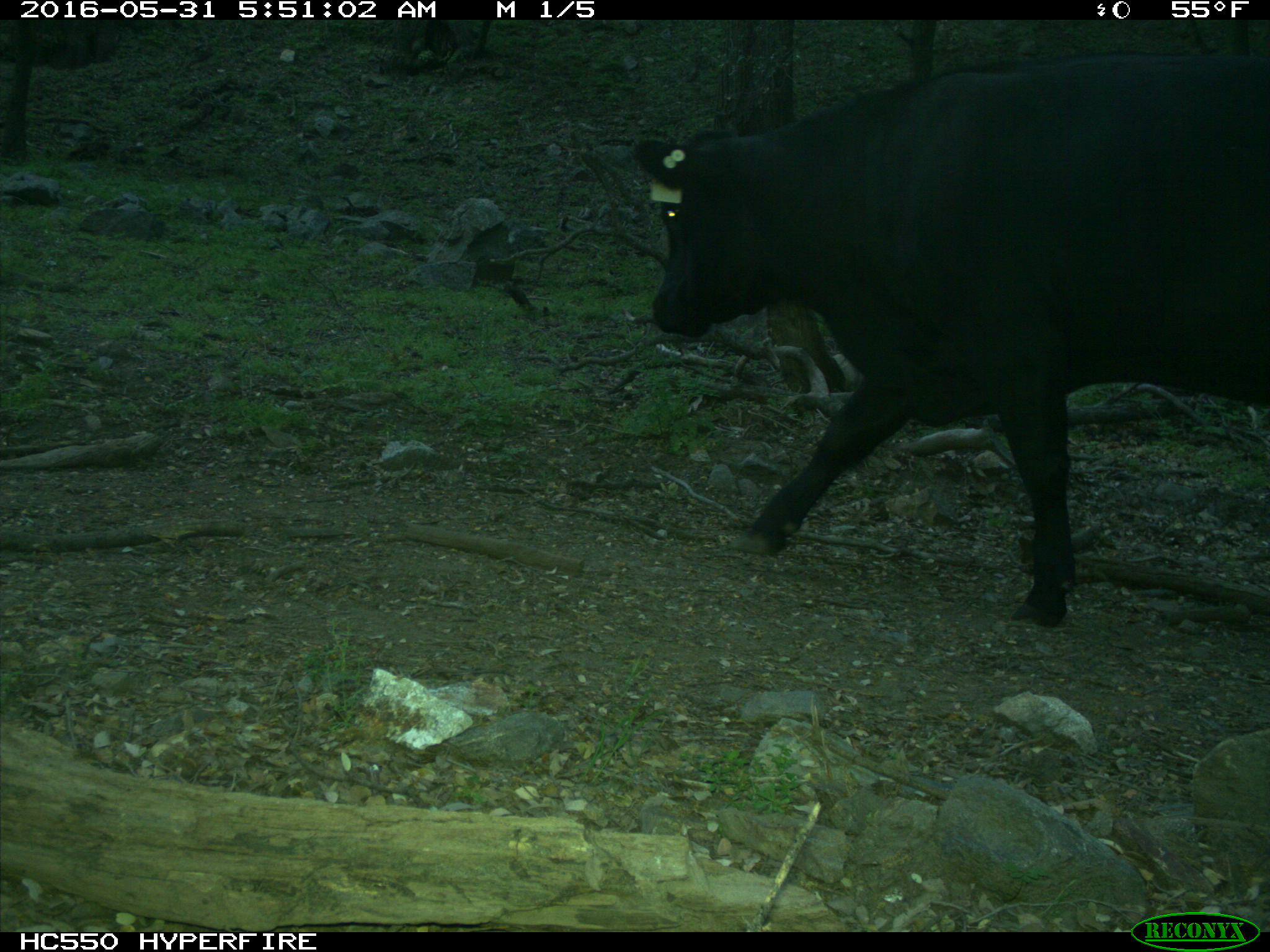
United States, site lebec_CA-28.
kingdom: Animalia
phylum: Chordata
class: Mammalia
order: Artiodactyla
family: Bovidae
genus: Bos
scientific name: Bos taurus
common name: domestic cow